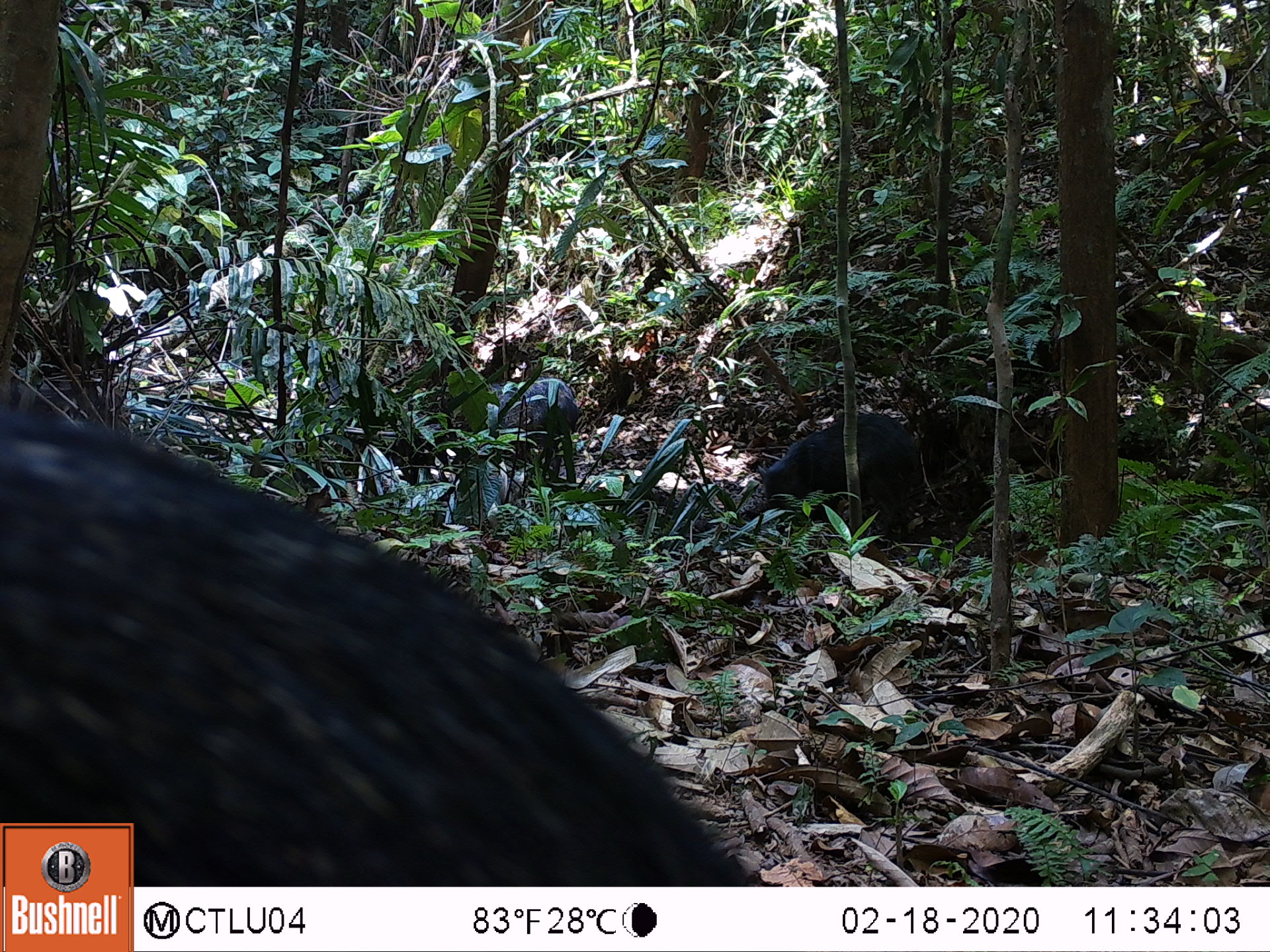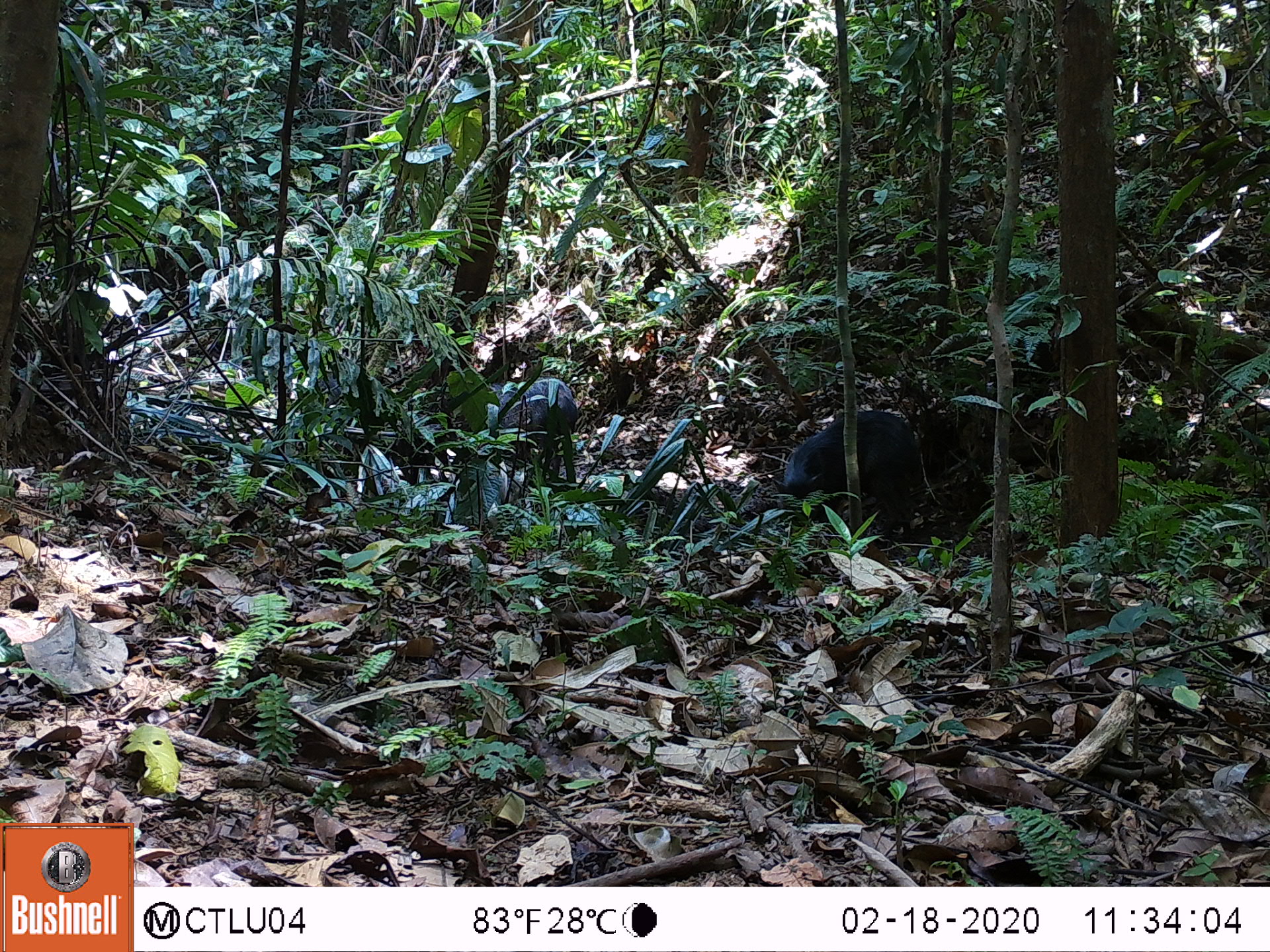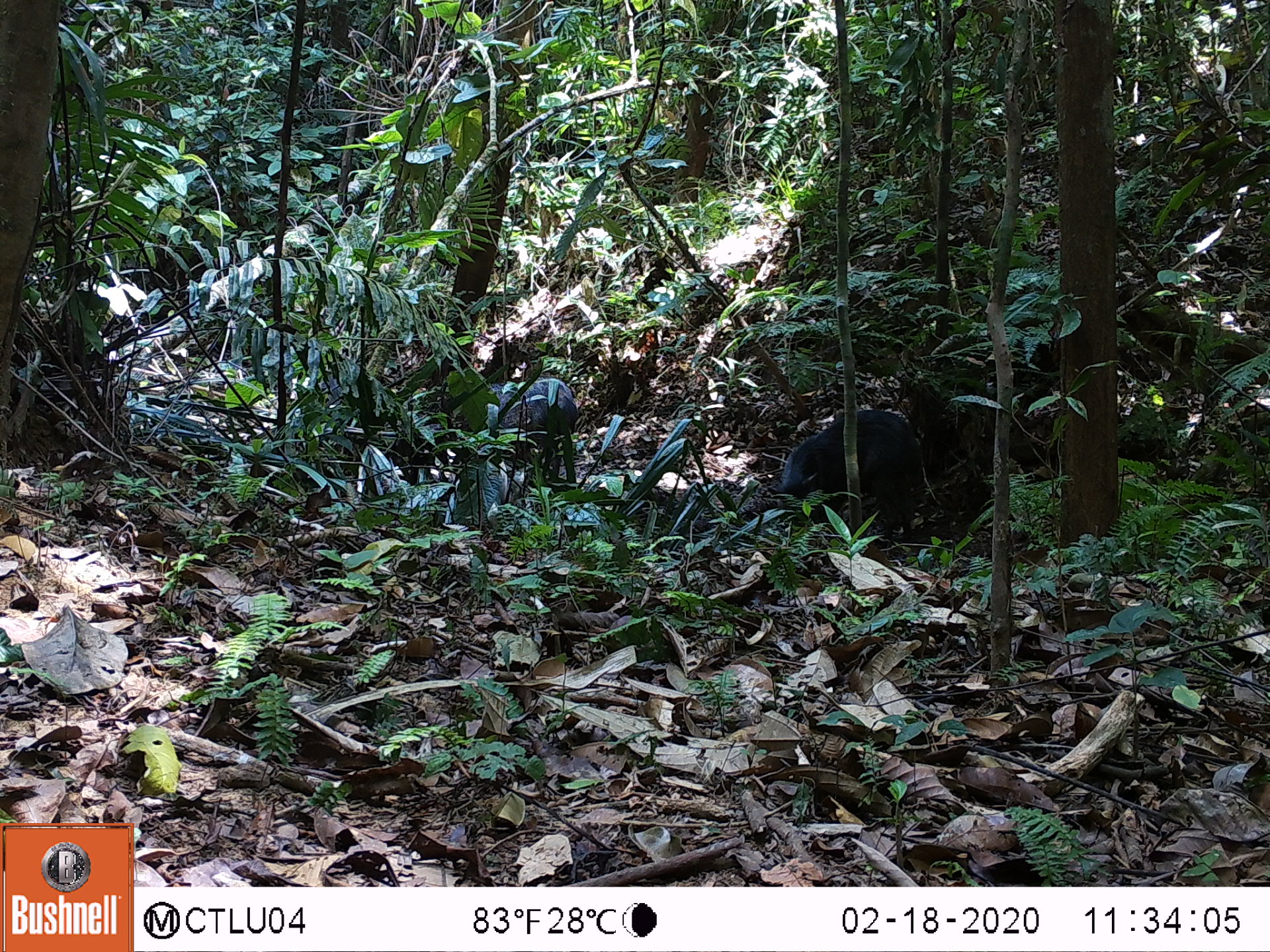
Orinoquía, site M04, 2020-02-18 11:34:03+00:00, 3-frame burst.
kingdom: Animalia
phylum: Chordata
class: Mammalia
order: Artiodactyla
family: Tayassuidae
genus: Pecari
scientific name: Pecari tajacu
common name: collared peccary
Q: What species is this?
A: Collared peccary (Pecari tajacu).